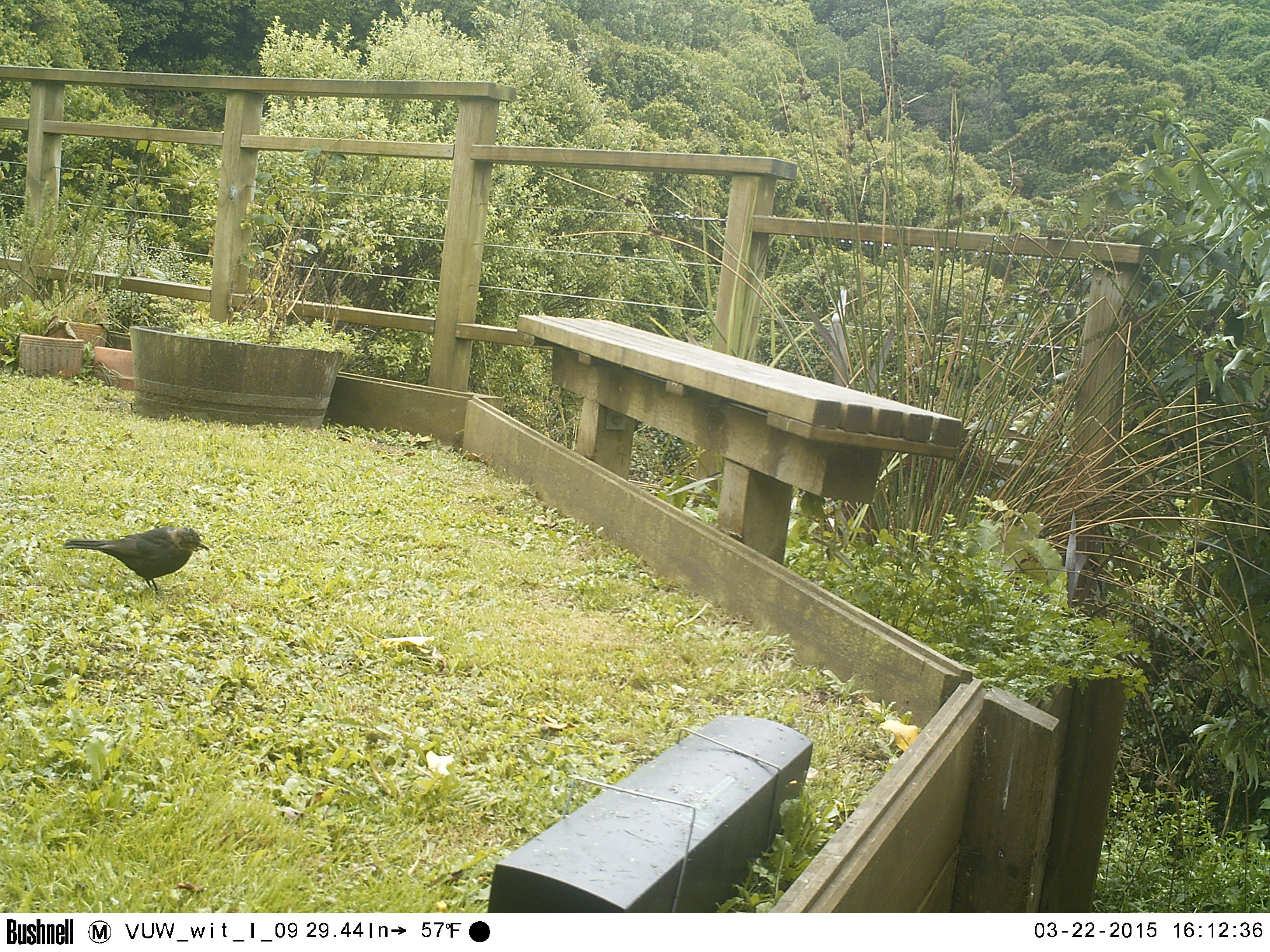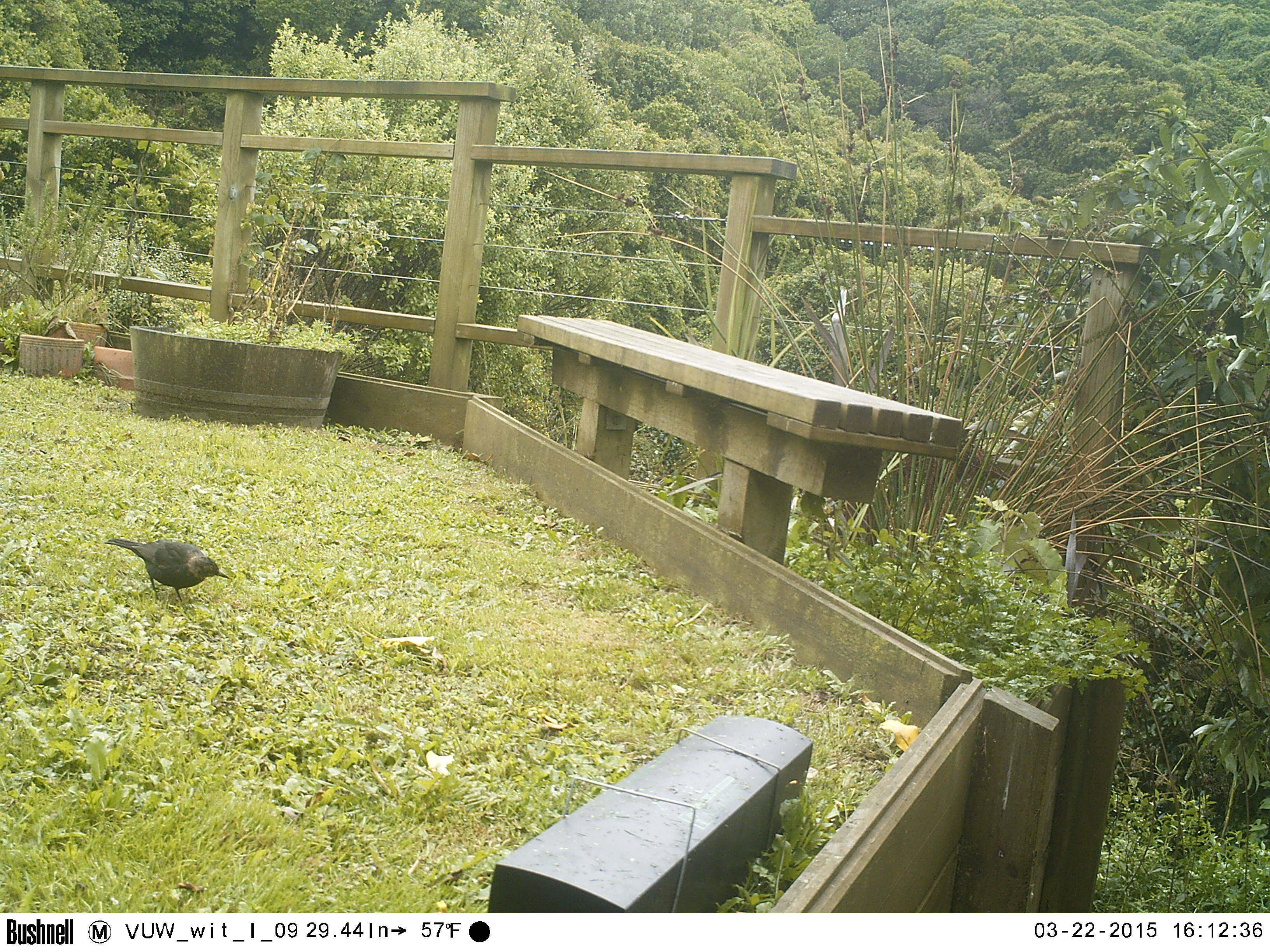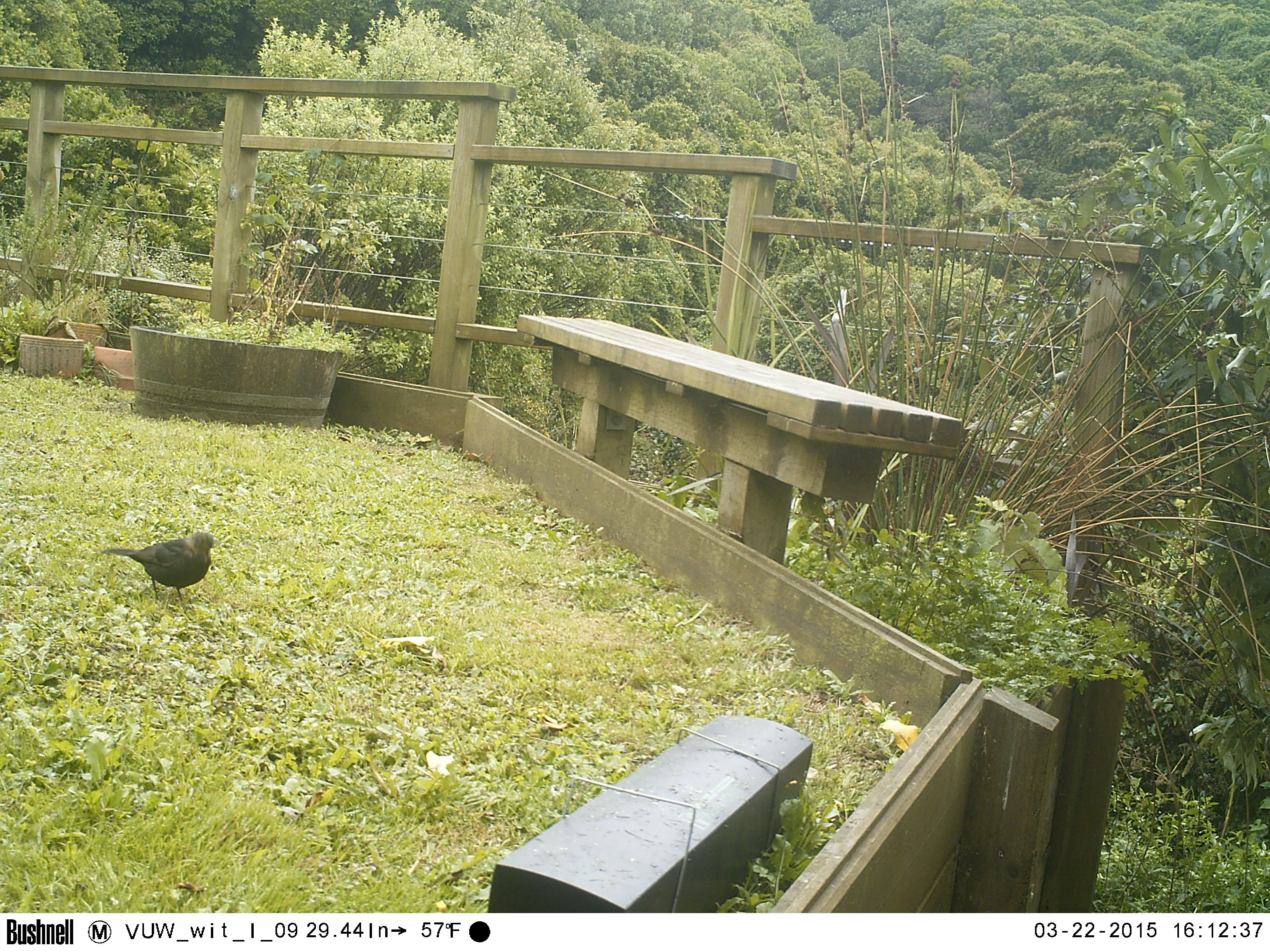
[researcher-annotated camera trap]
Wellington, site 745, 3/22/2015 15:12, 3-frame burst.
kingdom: Animalia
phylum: Chordata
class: Aves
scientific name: Aves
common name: bird